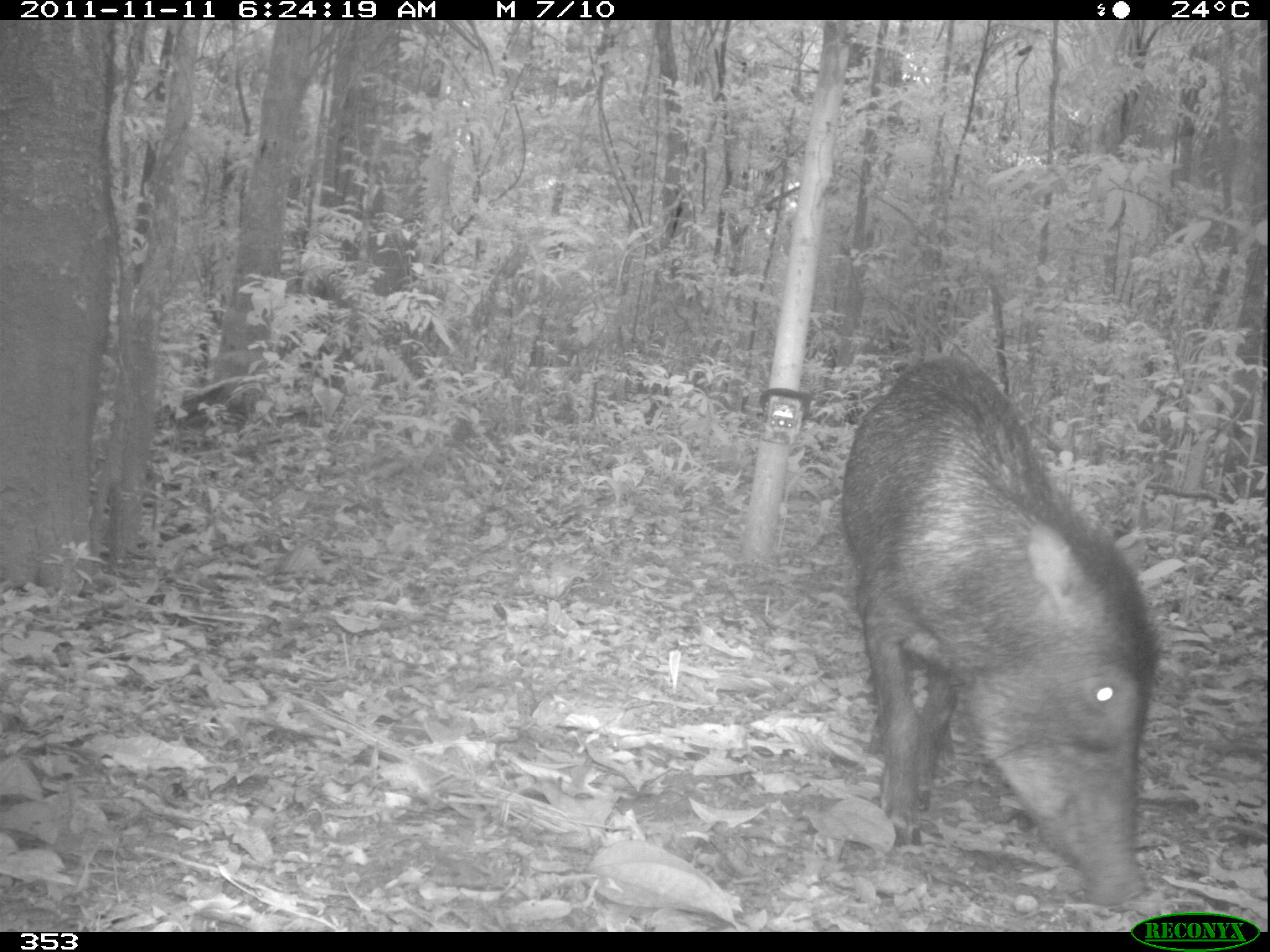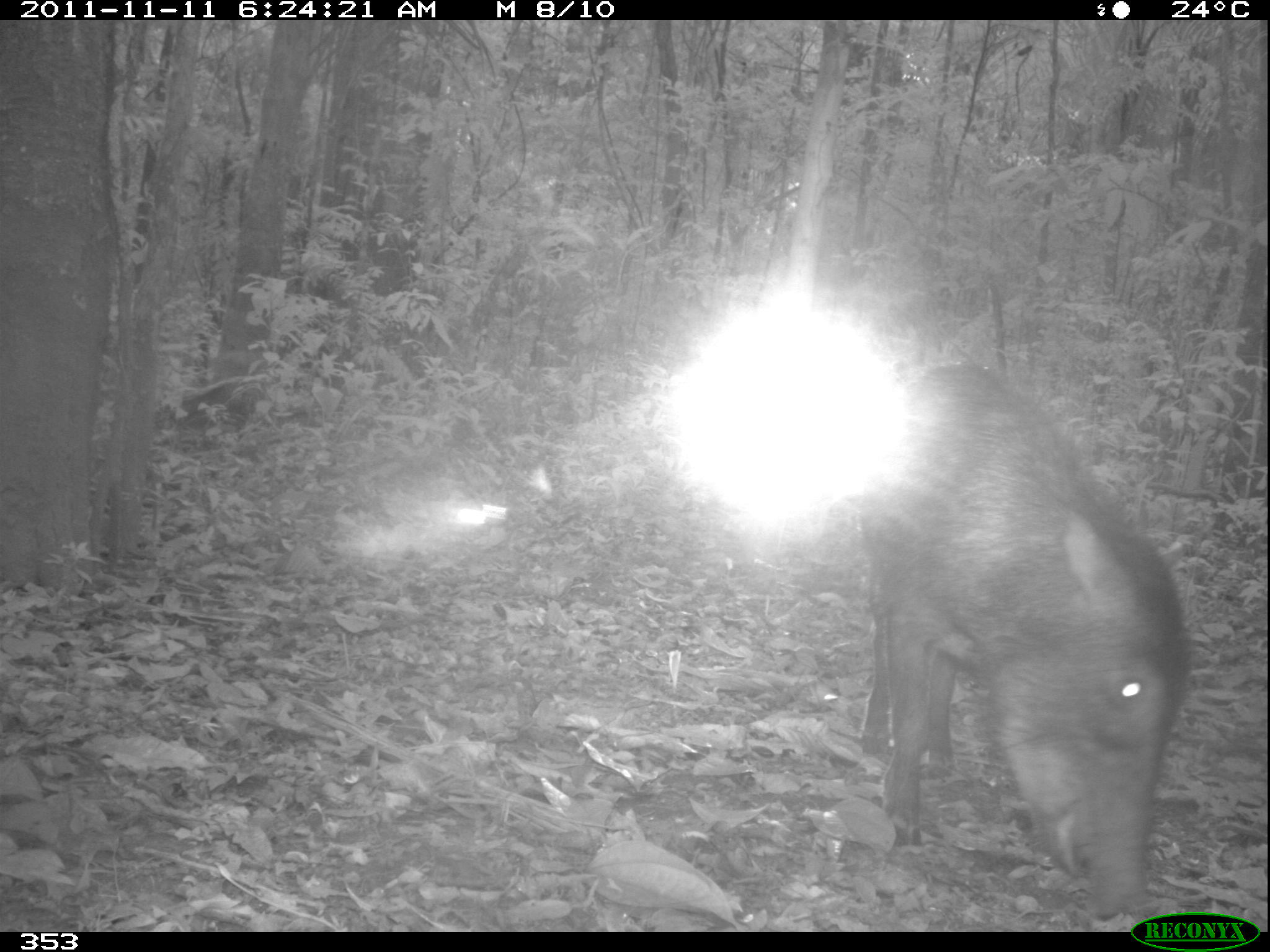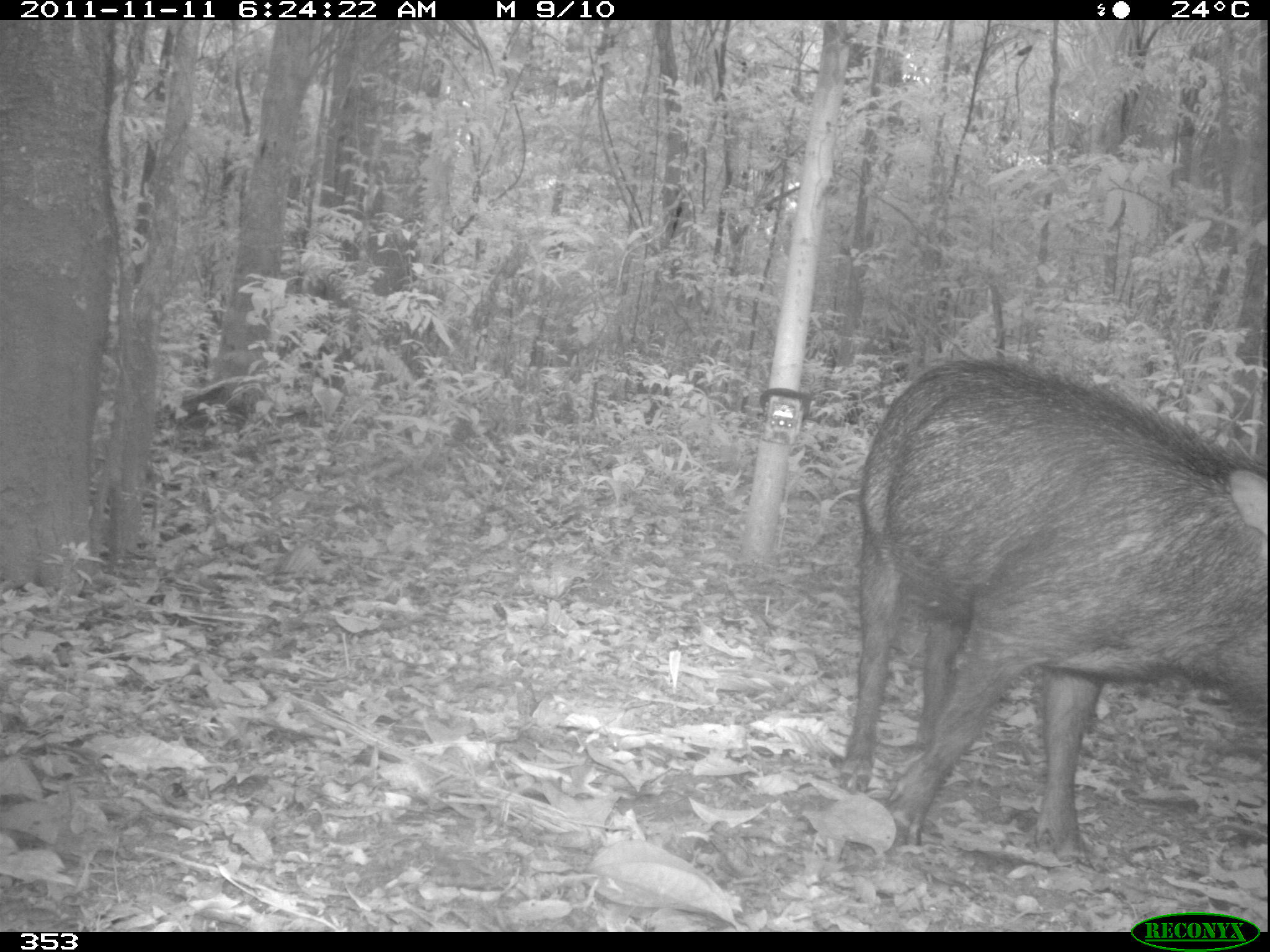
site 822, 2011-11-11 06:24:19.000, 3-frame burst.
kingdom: Animalia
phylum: Chordata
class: Mammalia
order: Artiodactyla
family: Tayassuidae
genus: Tayassu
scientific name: Tayassu pecari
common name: white-lipped peccary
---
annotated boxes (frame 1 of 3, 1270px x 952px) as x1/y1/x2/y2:
tayassu pecari: 837/353/1154/907